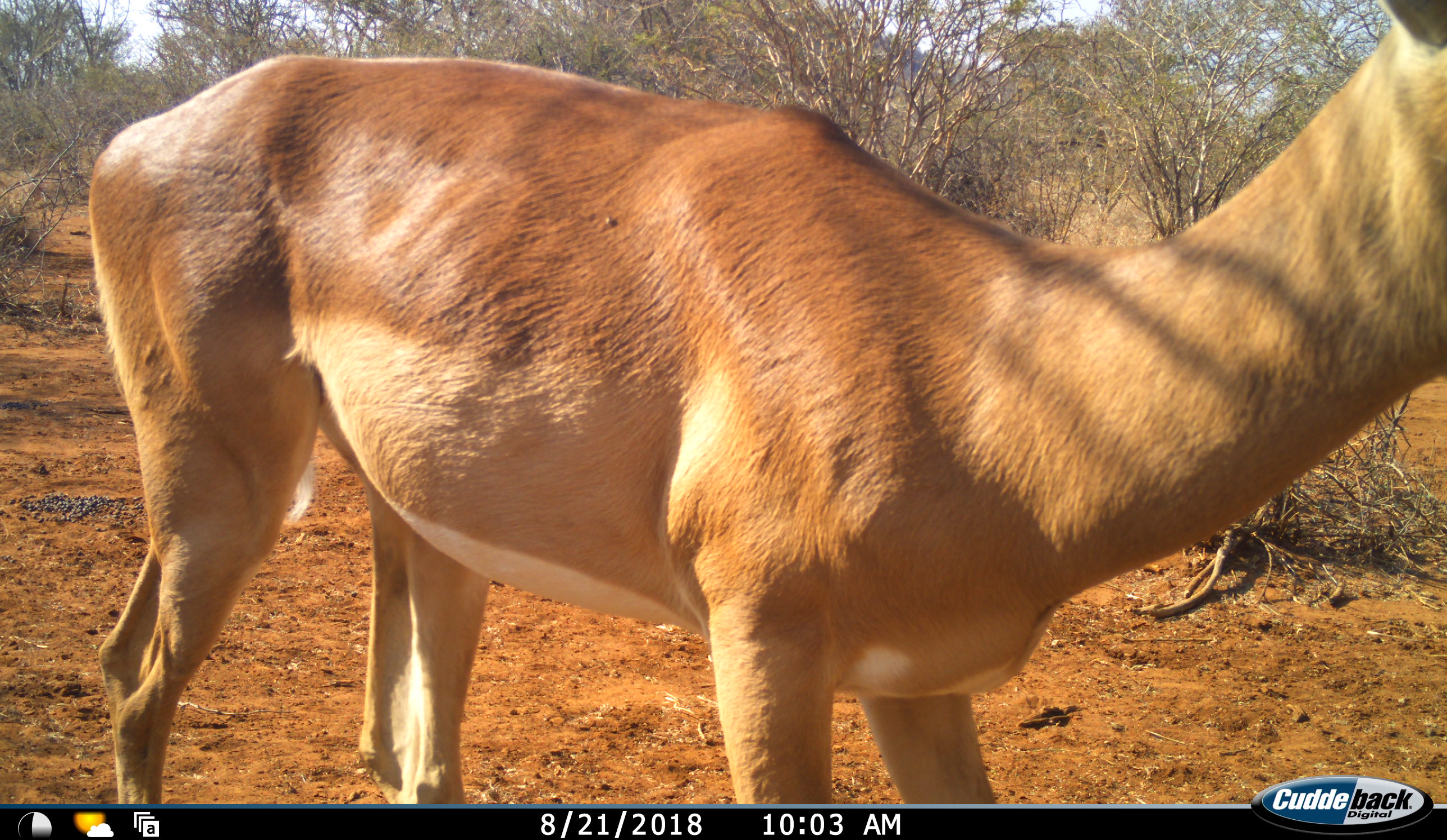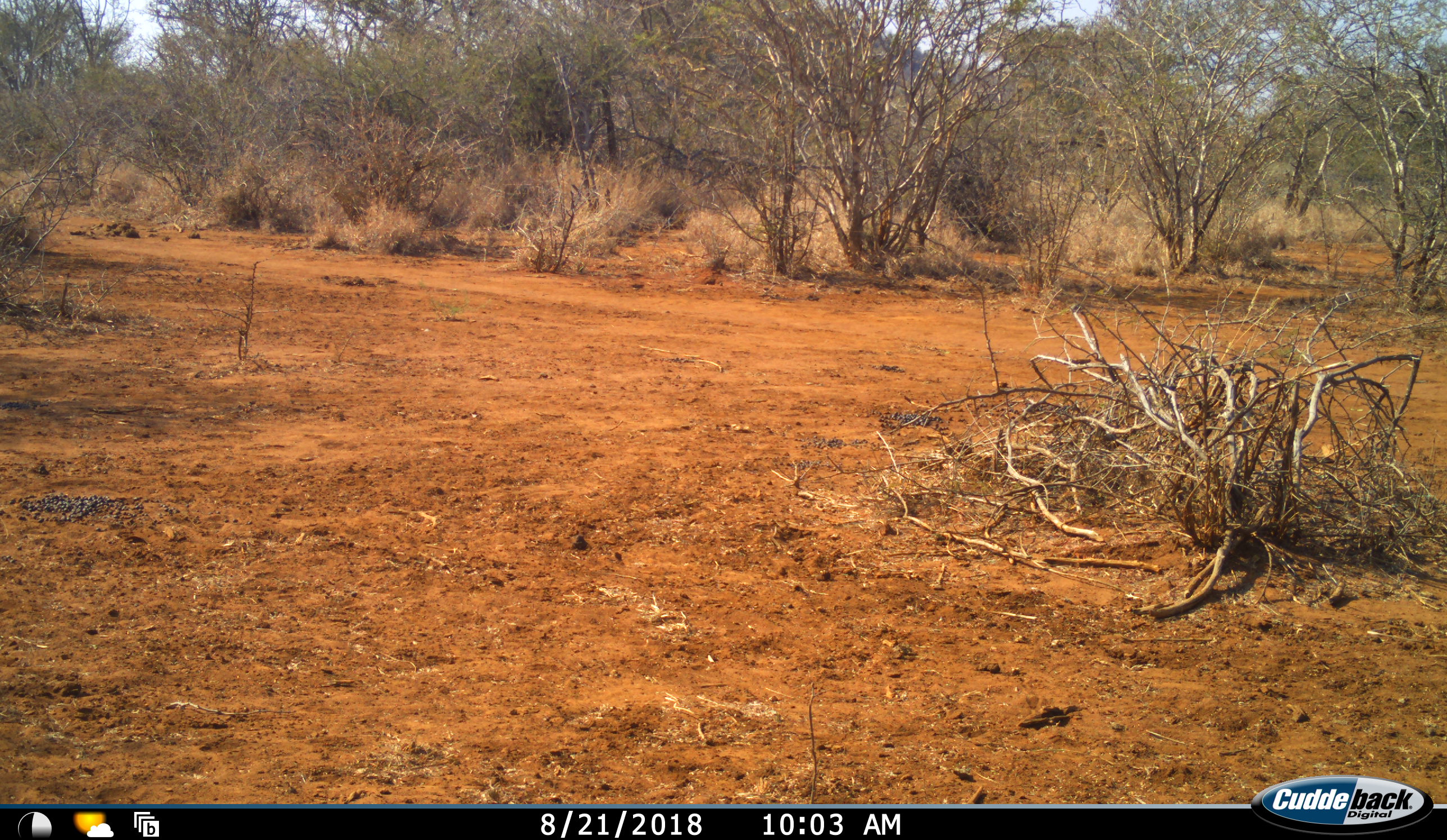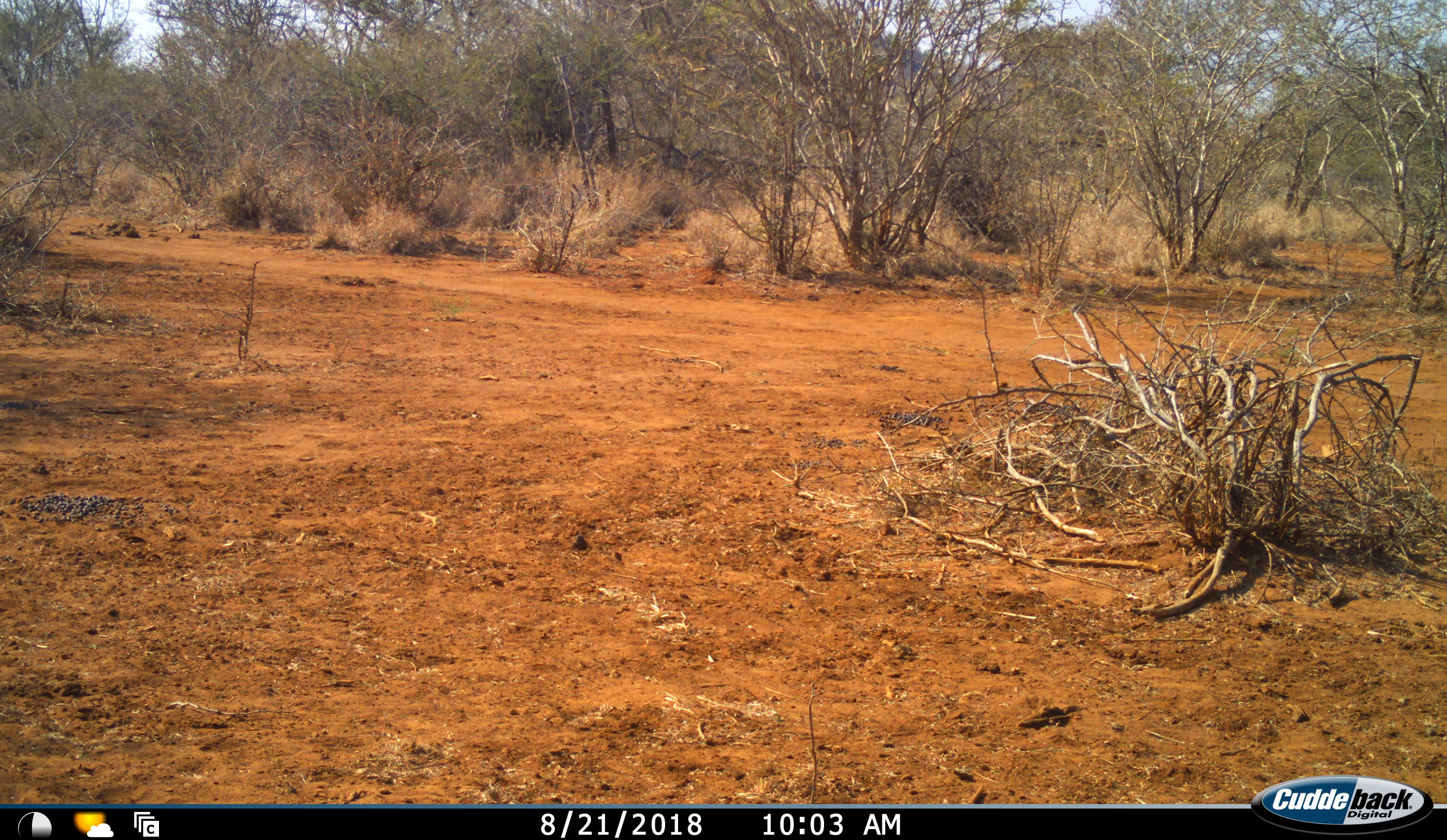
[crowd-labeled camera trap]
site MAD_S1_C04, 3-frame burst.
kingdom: Animalia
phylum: Chordata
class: Mammalia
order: Artiodactyla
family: Bovidae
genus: Aepyceros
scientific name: Aepyceros melampus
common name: impala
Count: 1.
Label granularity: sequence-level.